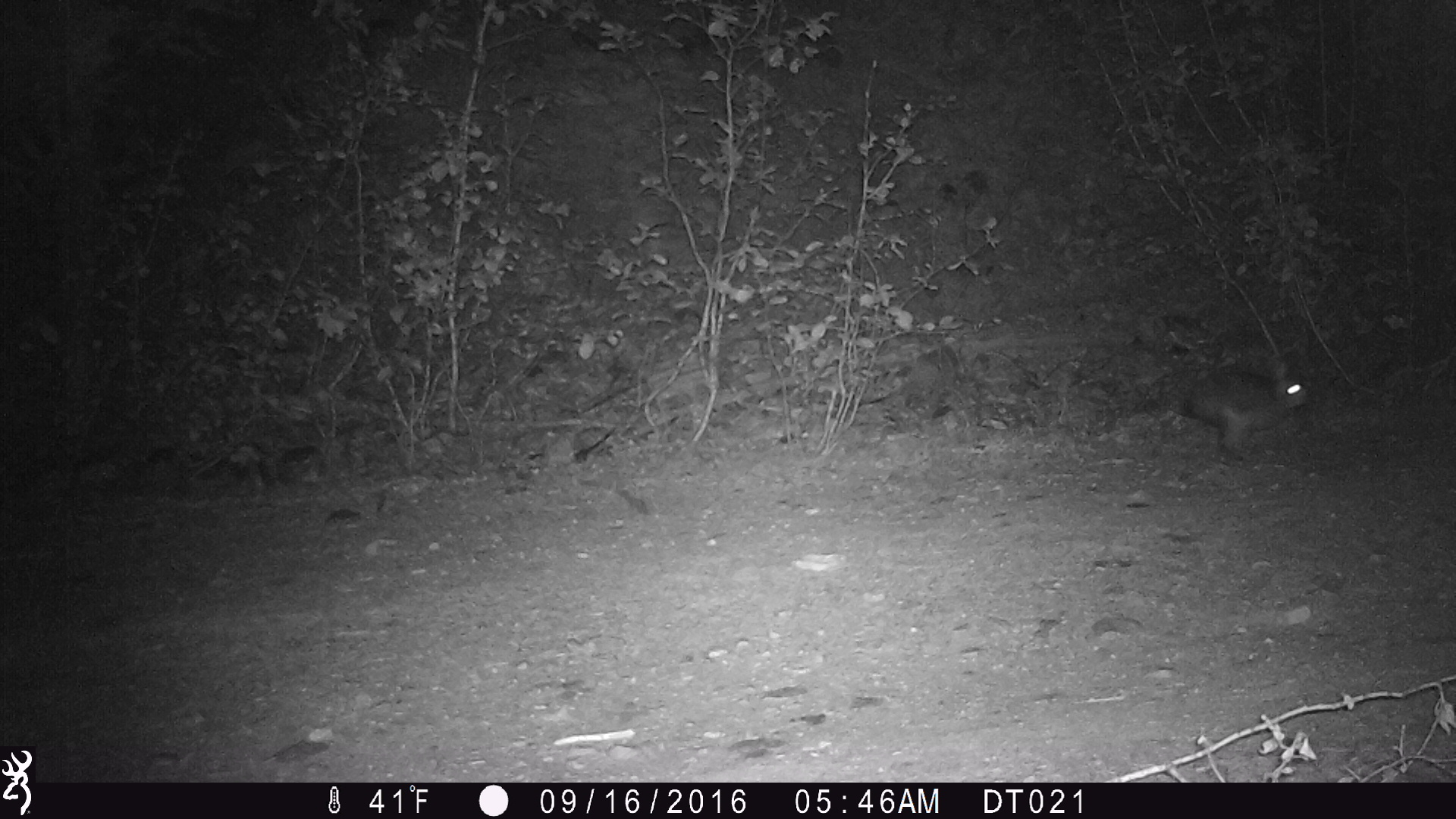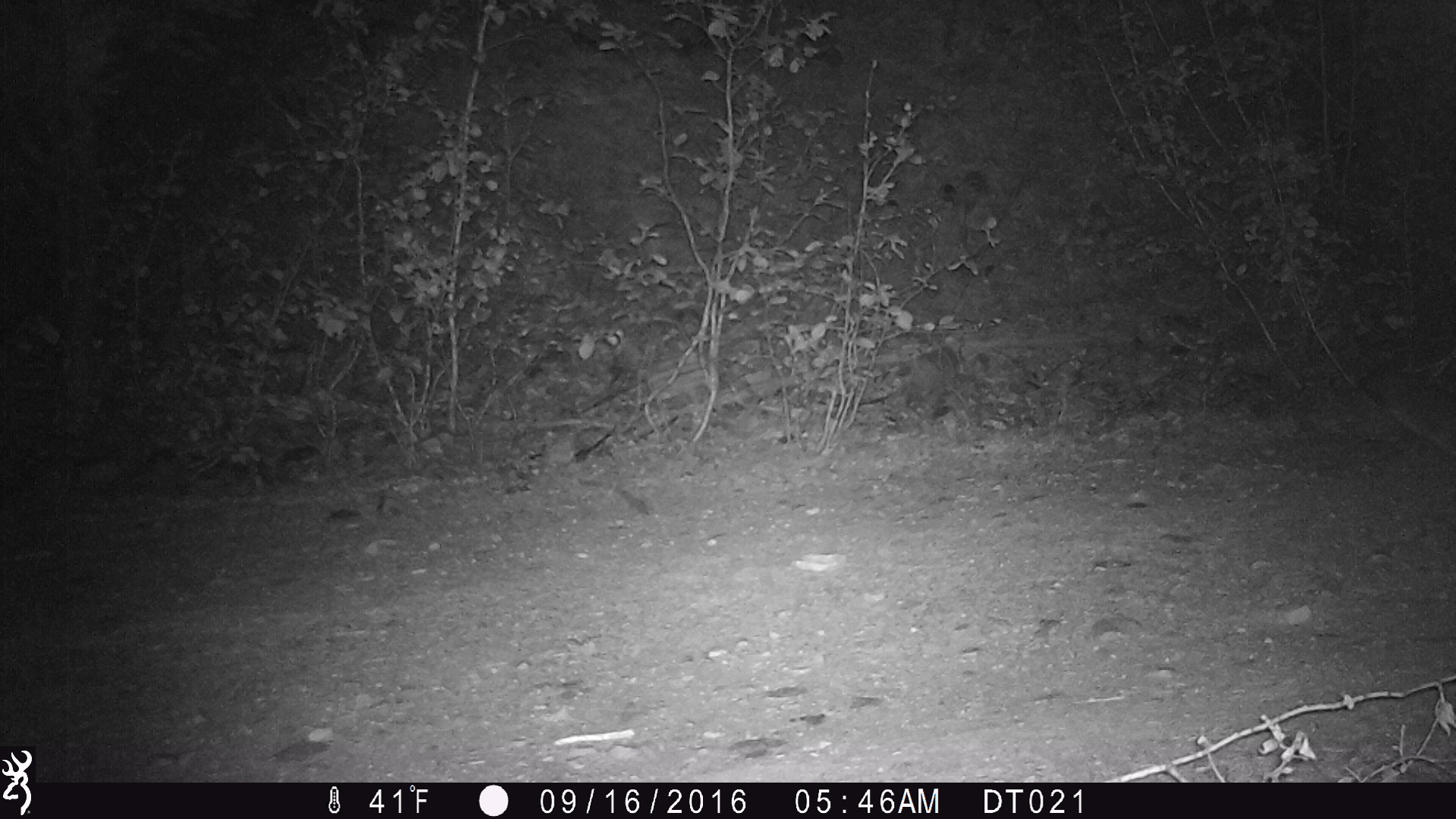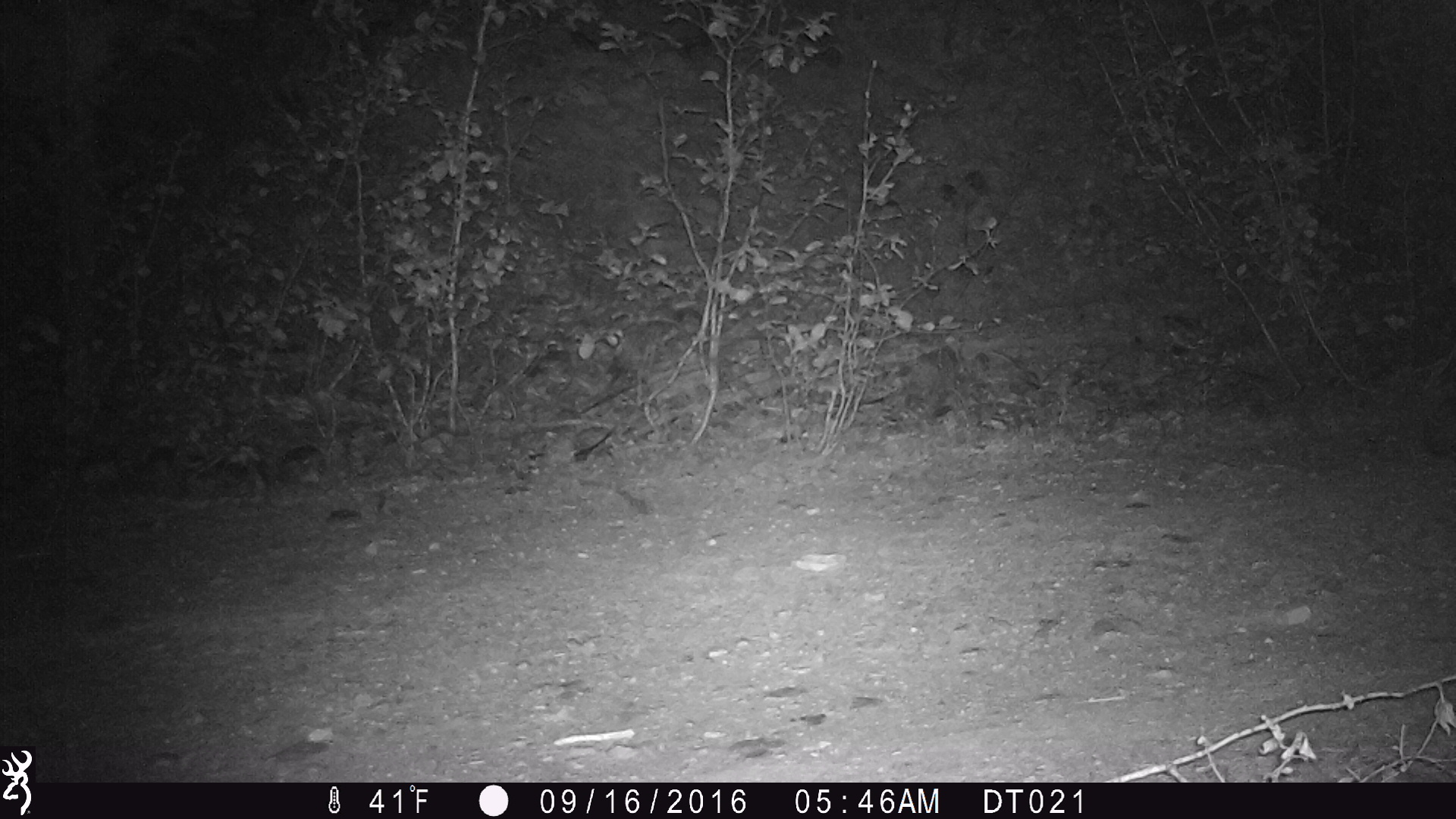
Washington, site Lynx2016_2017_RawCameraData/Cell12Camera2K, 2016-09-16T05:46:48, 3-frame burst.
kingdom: Animalia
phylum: Chordata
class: Mammalia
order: Lagomorpha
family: Leporidae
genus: Lepus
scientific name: Lepus americanus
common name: snowshoe hare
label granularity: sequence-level